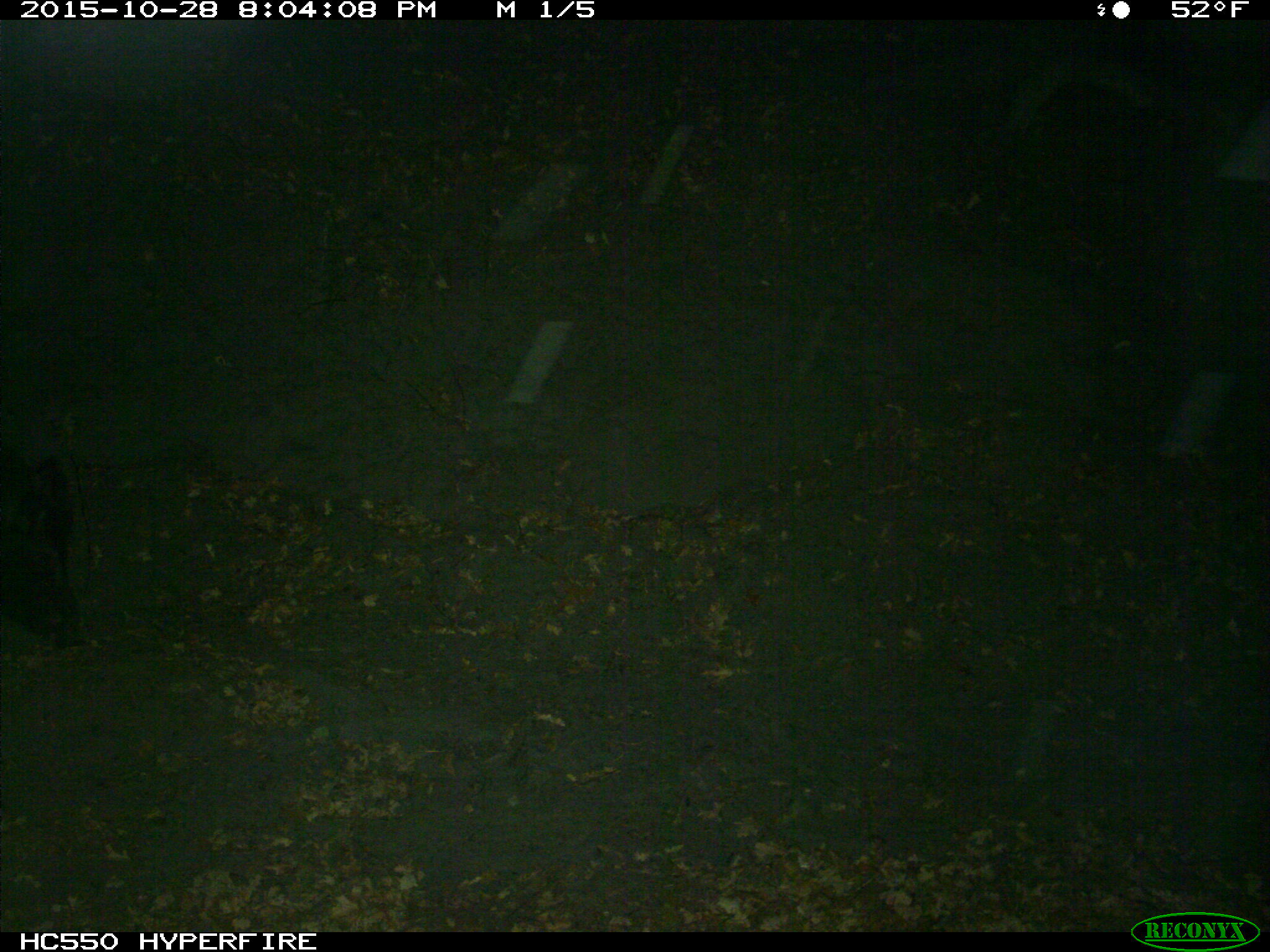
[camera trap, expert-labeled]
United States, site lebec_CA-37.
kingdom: Animalia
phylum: Chordata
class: Mammalia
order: Artiodactyla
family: Suidae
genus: Sus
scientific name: Sus scrofa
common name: wild boar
Sus scrofa (wild boar).